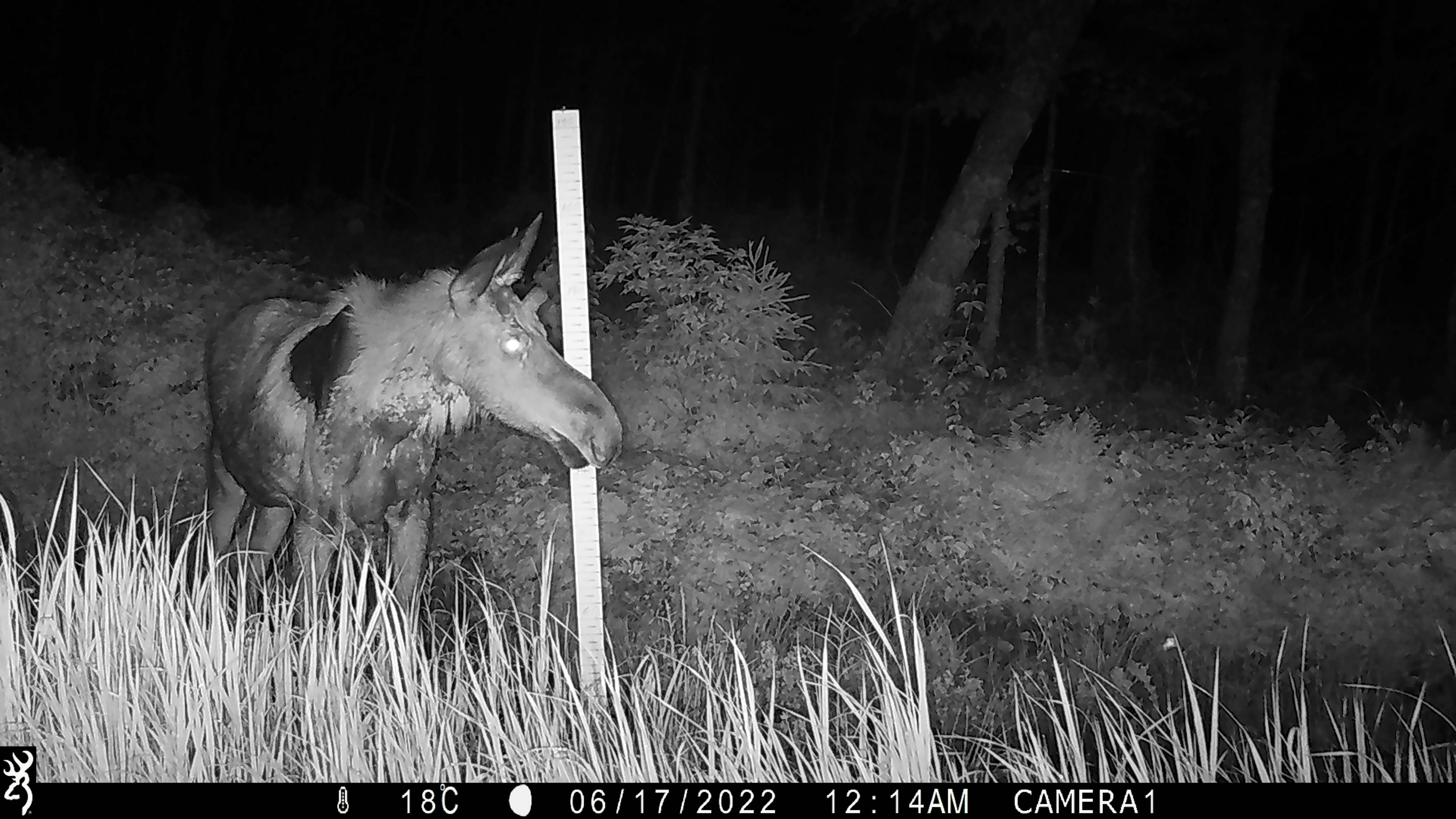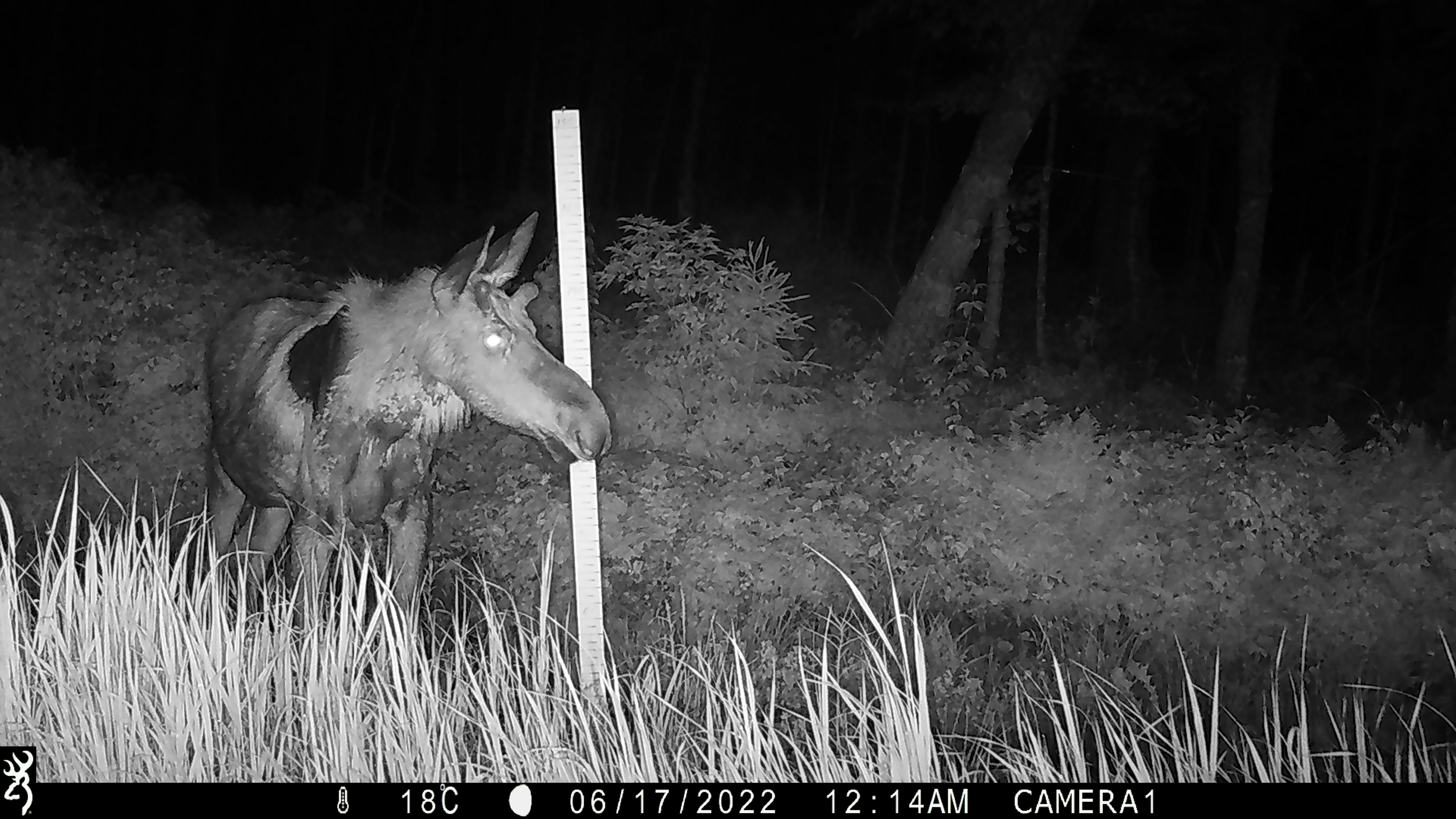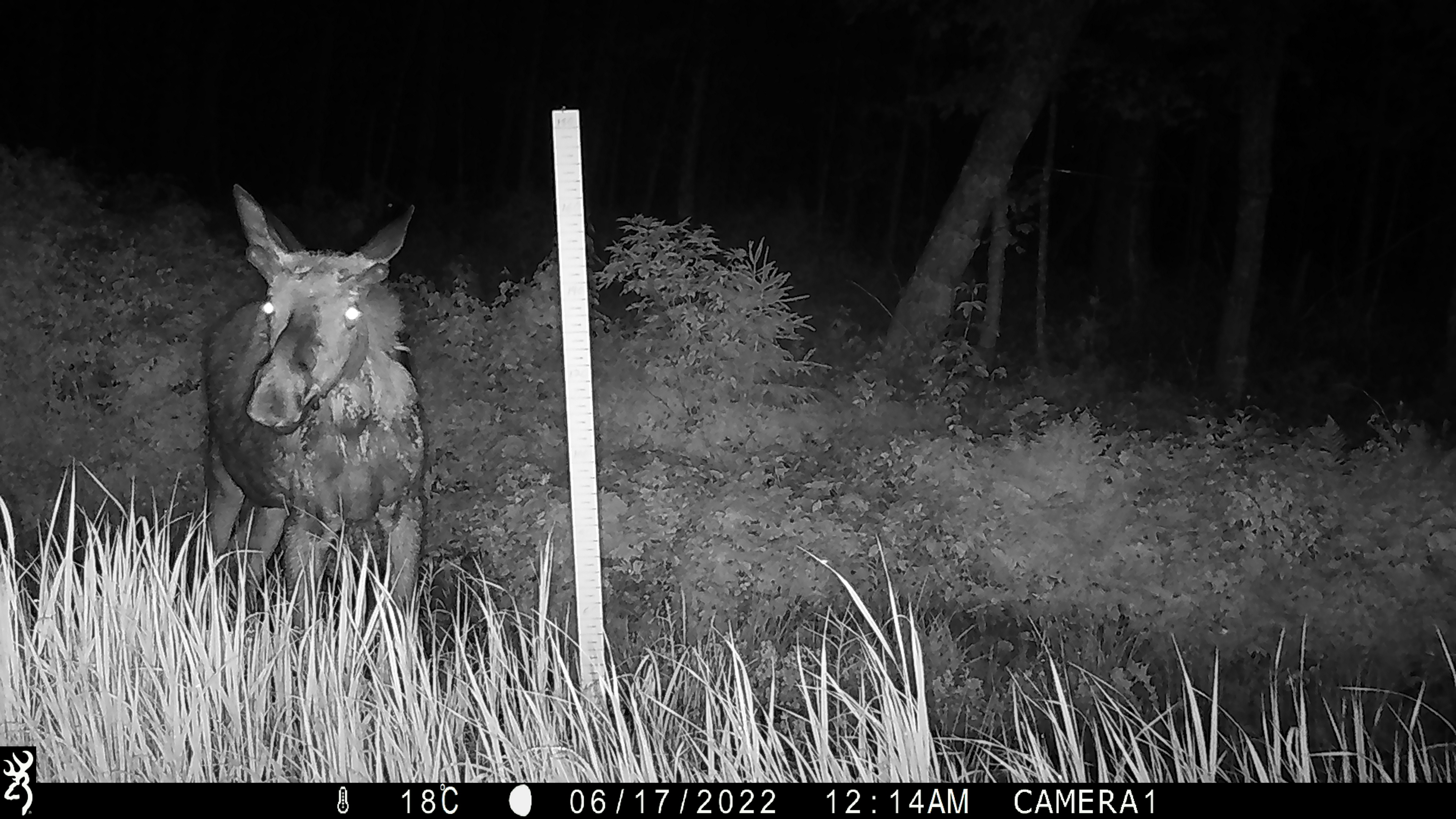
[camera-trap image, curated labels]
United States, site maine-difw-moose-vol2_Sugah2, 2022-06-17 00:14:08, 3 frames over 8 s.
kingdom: Animalia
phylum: Chordata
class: Mammalia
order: Artiodactyla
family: Cervidae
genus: Alces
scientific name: Alces alces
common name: moose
Moose (Alces alces).